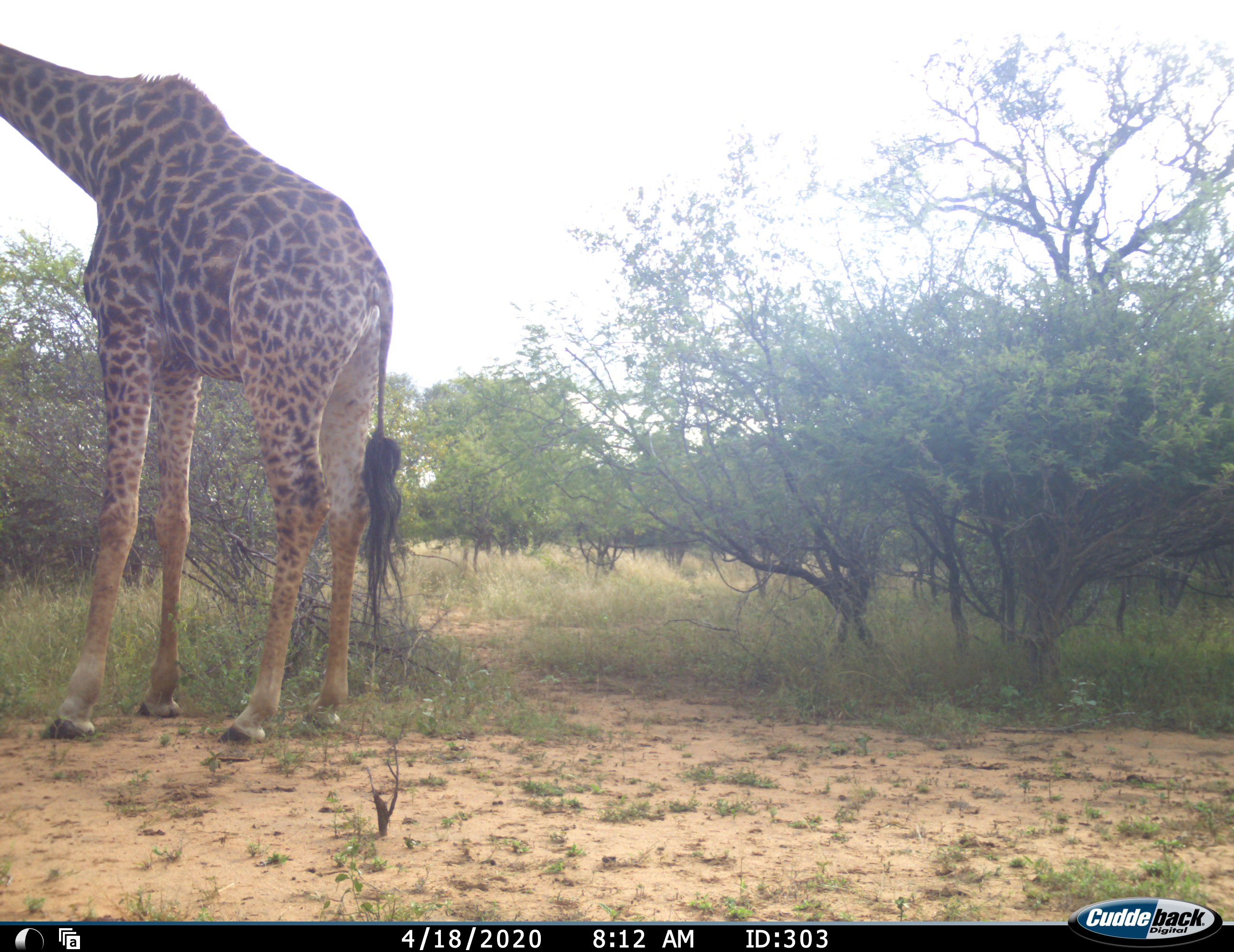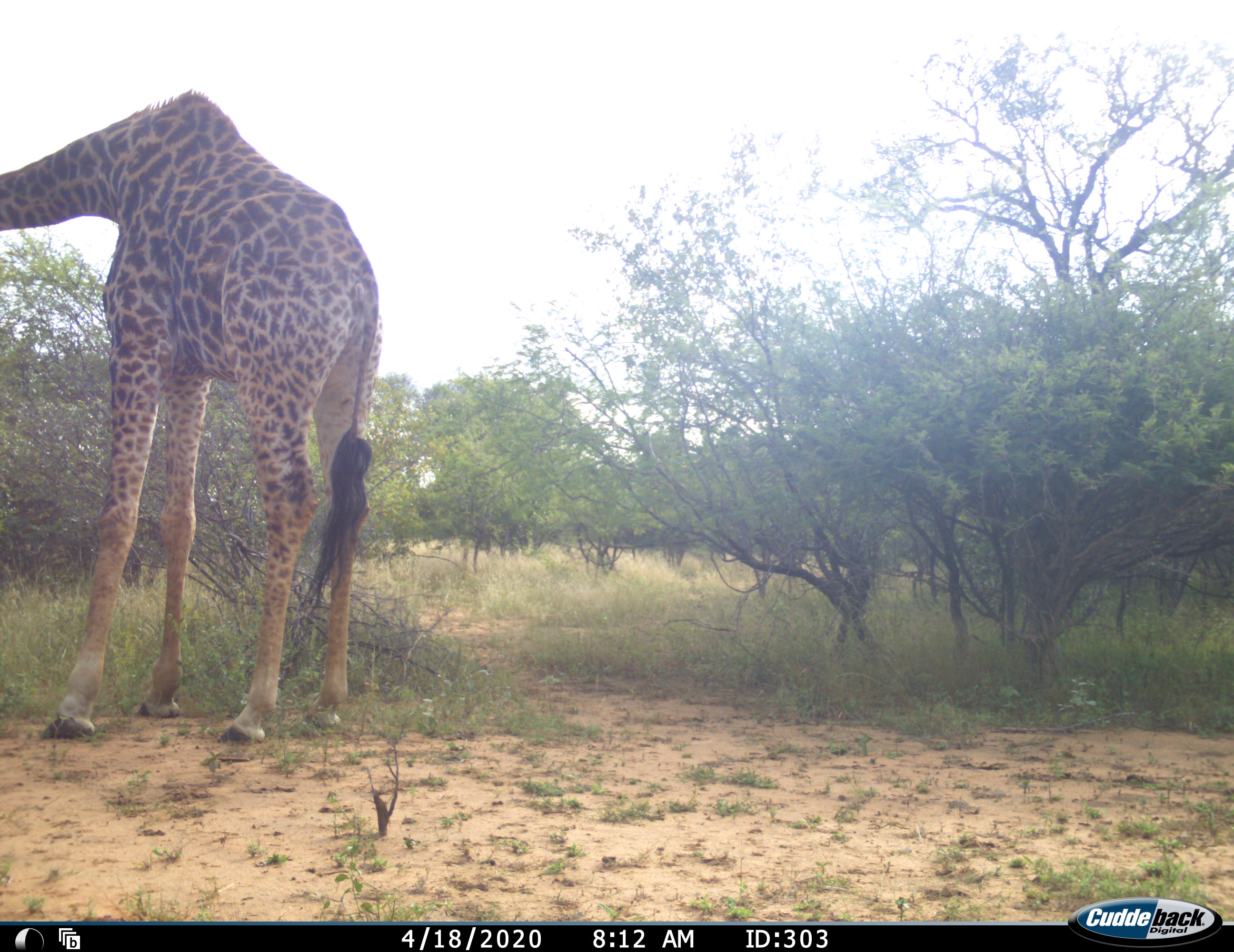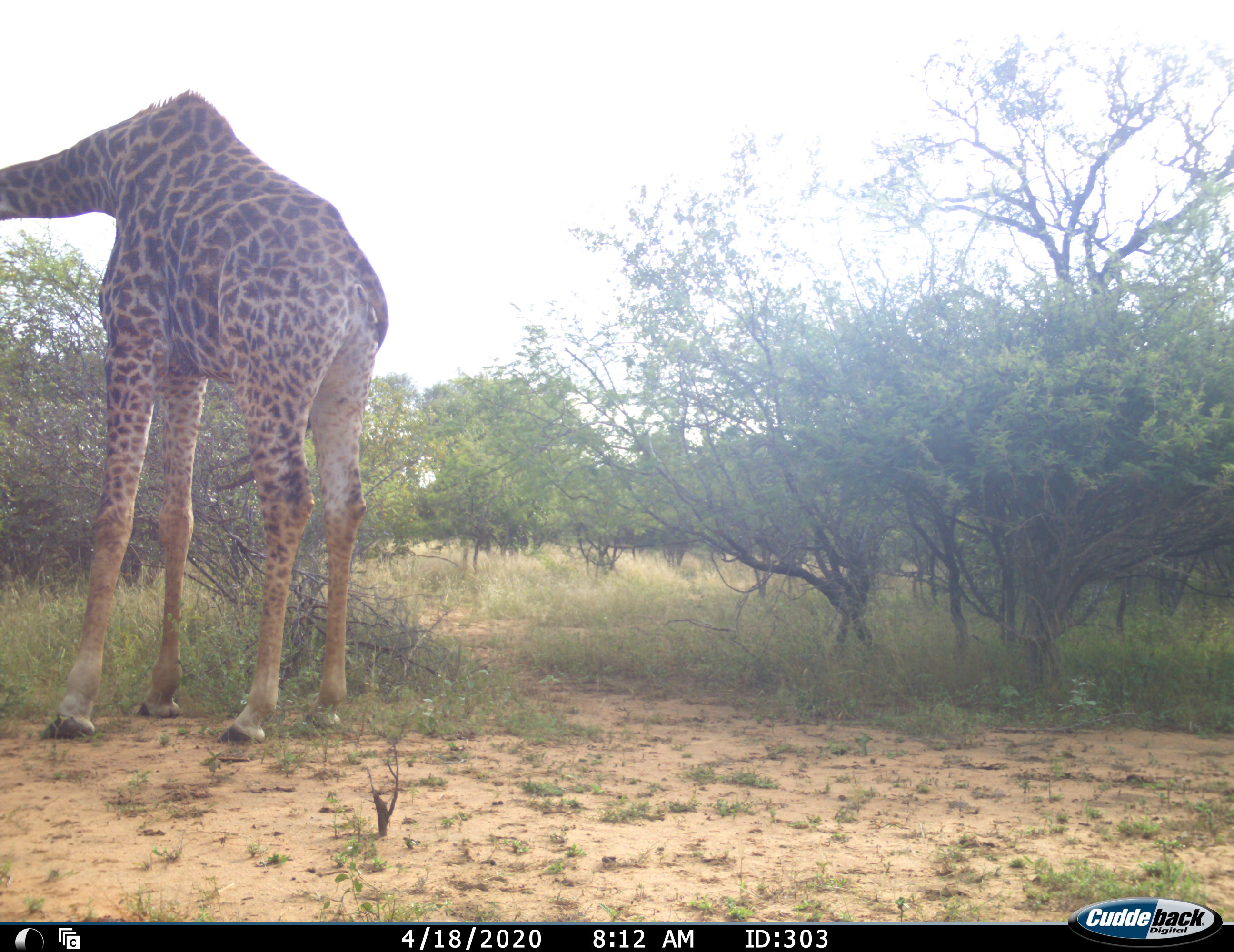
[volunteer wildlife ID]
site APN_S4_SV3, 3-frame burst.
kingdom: Animalia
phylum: Chordata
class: Mammalia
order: Artiodactyla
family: Giraffidae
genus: Giraffa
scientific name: Giraffa camelopardalis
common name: giraffe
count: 1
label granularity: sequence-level